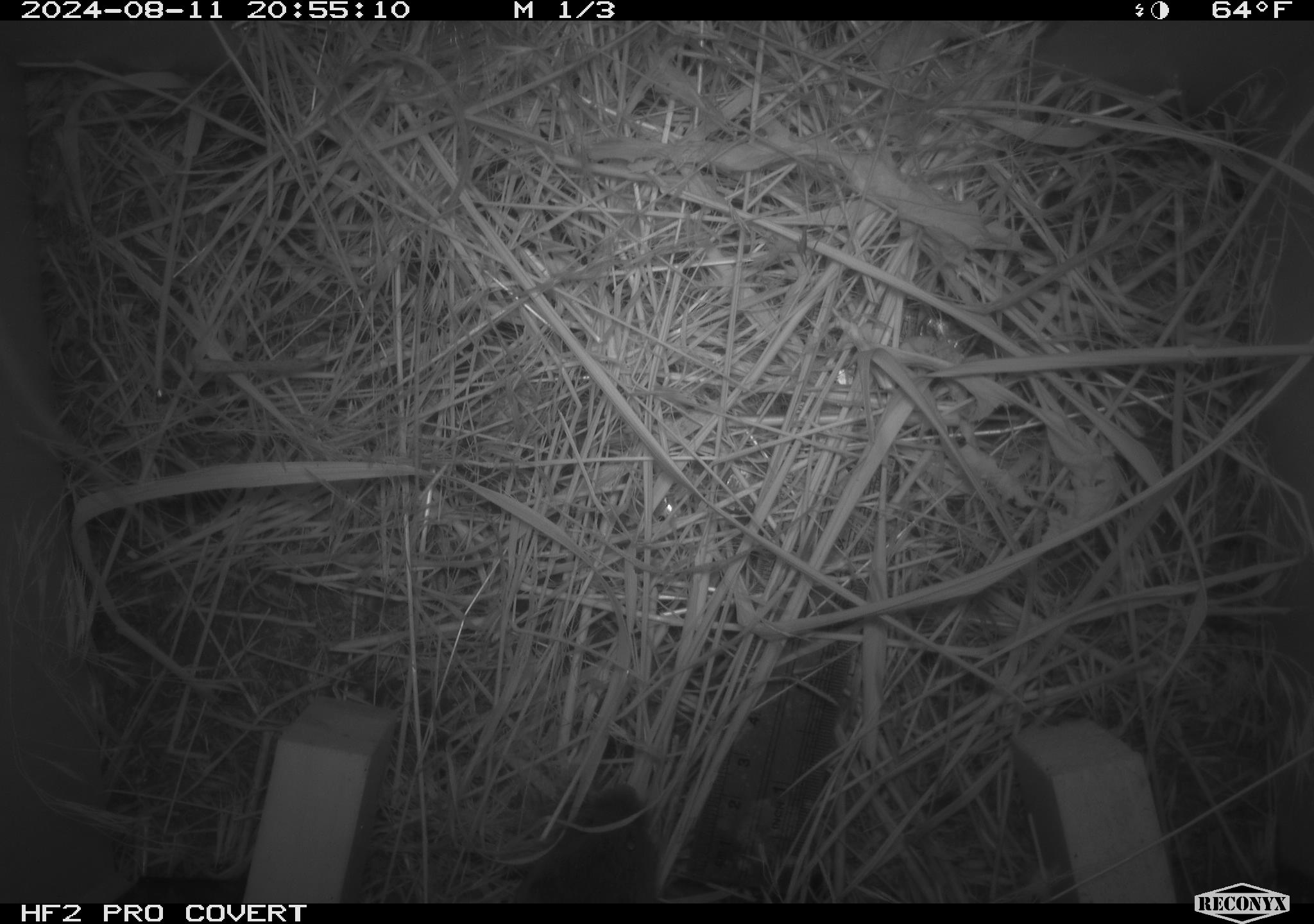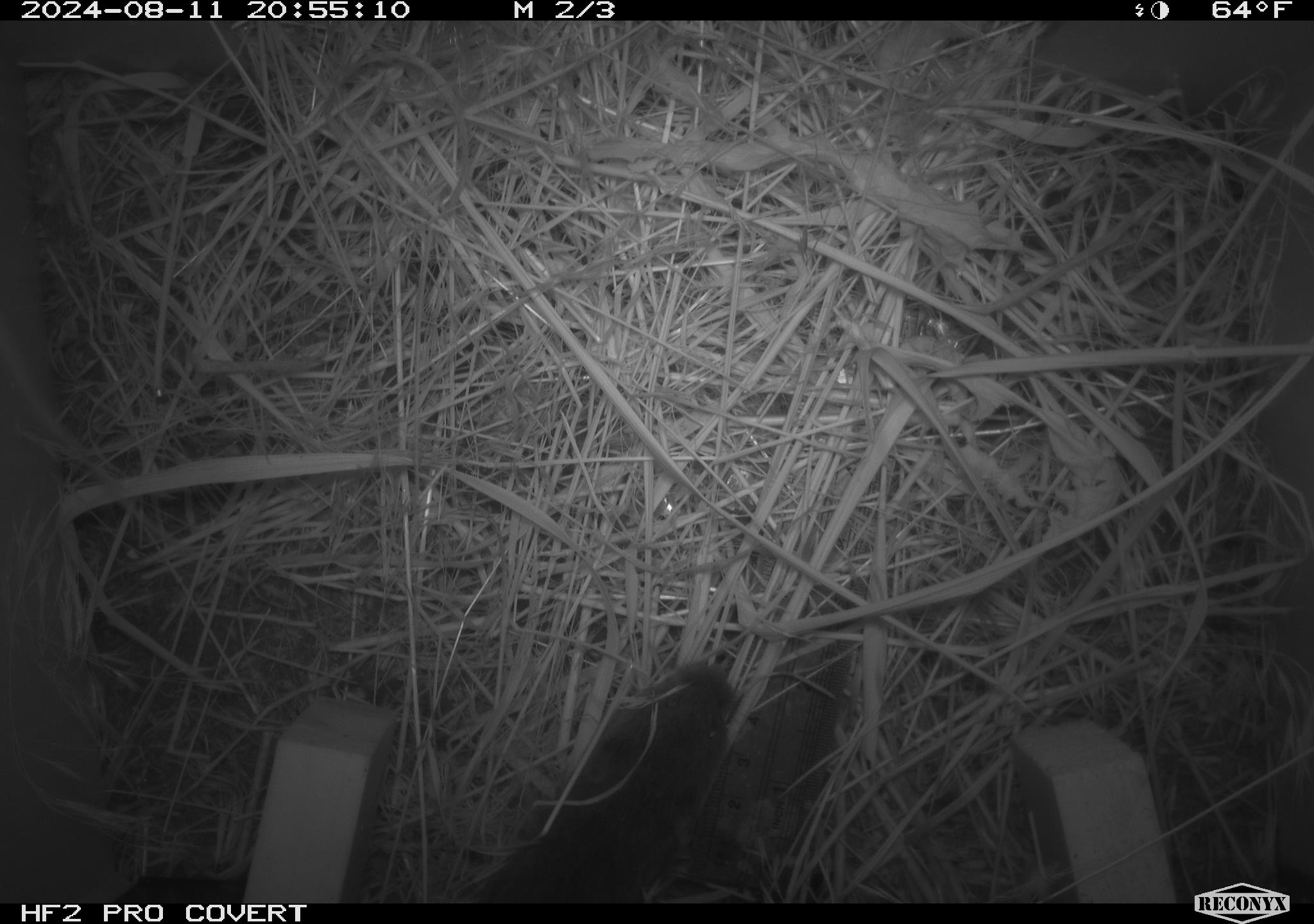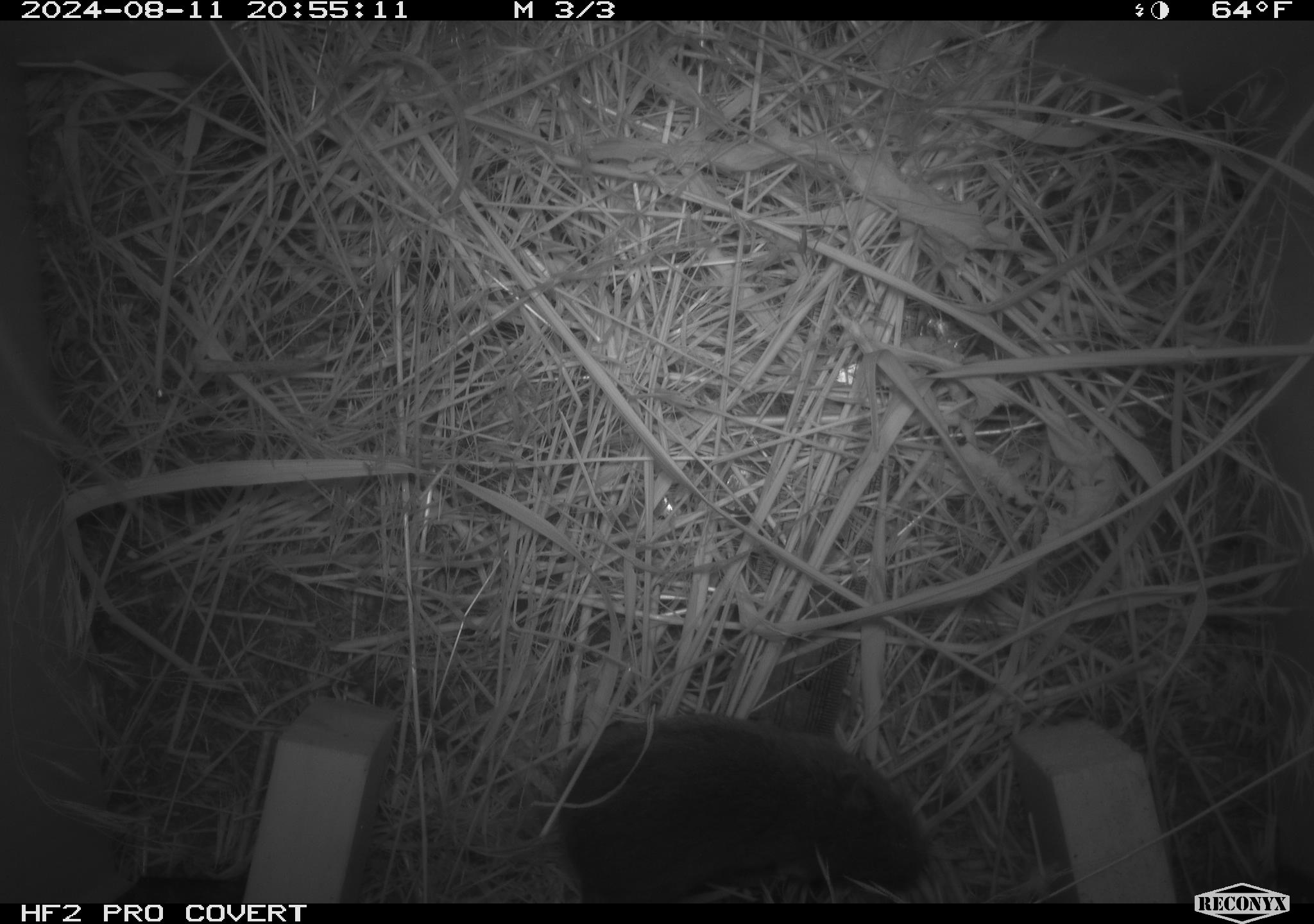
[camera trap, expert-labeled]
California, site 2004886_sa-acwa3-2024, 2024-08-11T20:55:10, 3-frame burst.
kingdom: Animalia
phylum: Chordata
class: Mammalia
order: Rodentia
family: Cricetidae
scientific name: Arvicolinae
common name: voles, lemmings, and muskrats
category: arvicolinae subfamily